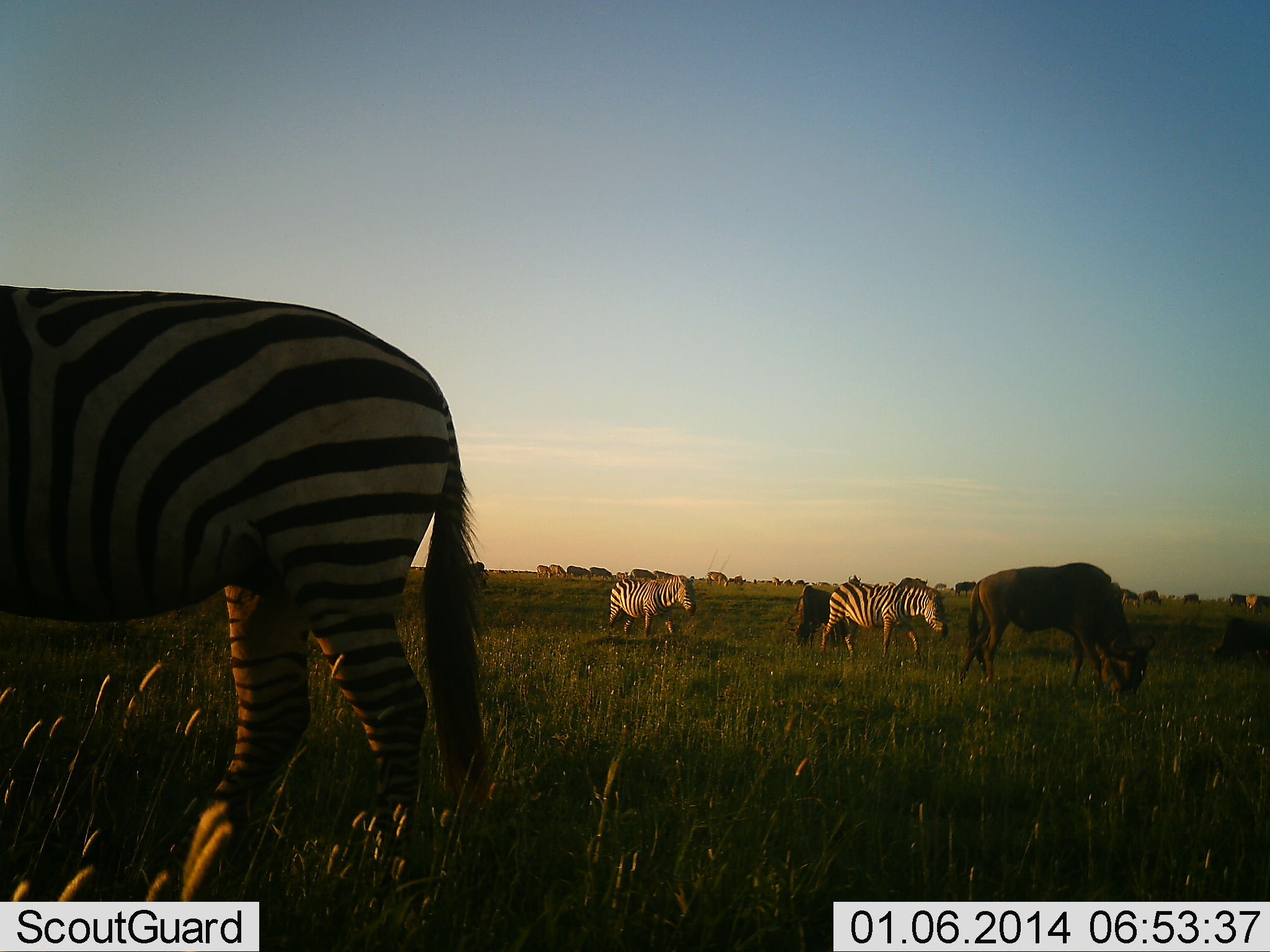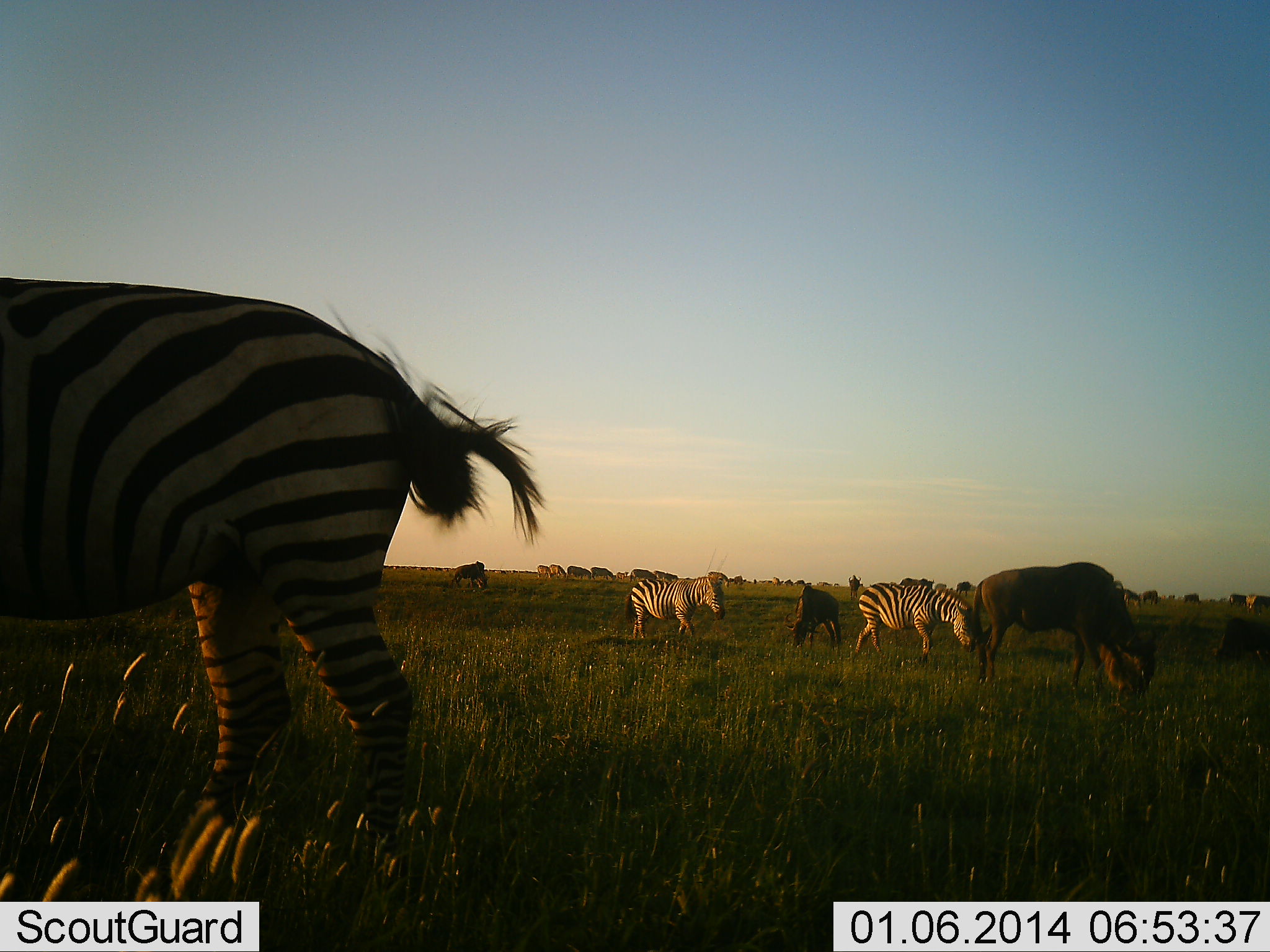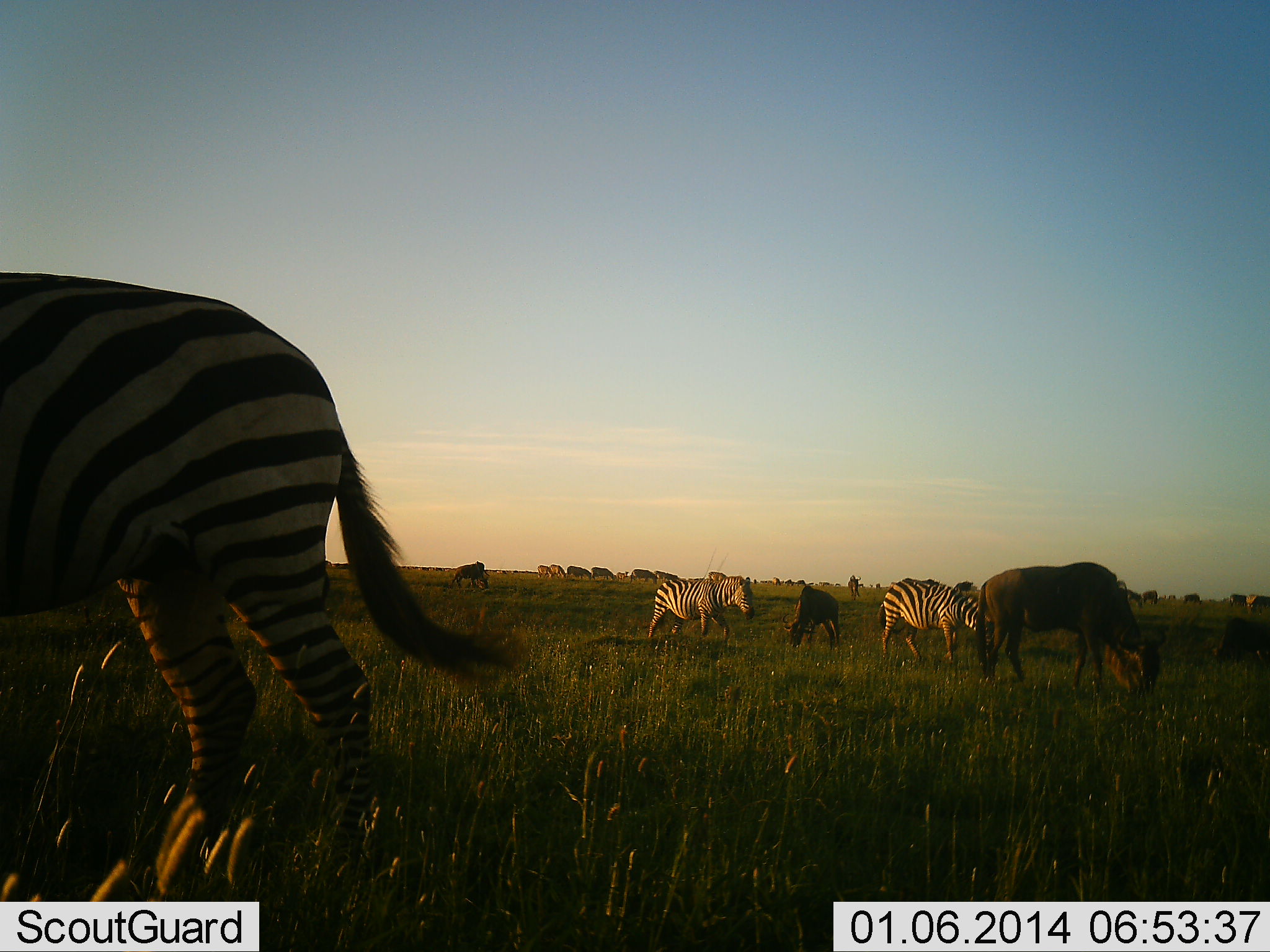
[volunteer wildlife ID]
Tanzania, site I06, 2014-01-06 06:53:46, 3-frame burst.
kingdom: Animalia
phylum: Chordata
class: Mammalia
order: Artiodactyla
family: Bovidae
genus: Connochaetes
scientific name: Connochaetes taurinus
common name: blue wildebeest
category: wildebeest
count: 8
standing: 50%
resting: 0%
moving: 0%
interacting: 0%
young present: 0%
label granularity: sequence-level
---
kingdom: Animalia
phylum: Chordata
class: Mammalia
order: Perissodactyla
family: Equidae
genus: Equus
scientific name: Equus quagga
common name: plains zebra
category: zebra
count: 3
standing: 30%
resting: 0%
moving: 60%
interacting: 0%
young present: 0%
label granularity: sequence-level